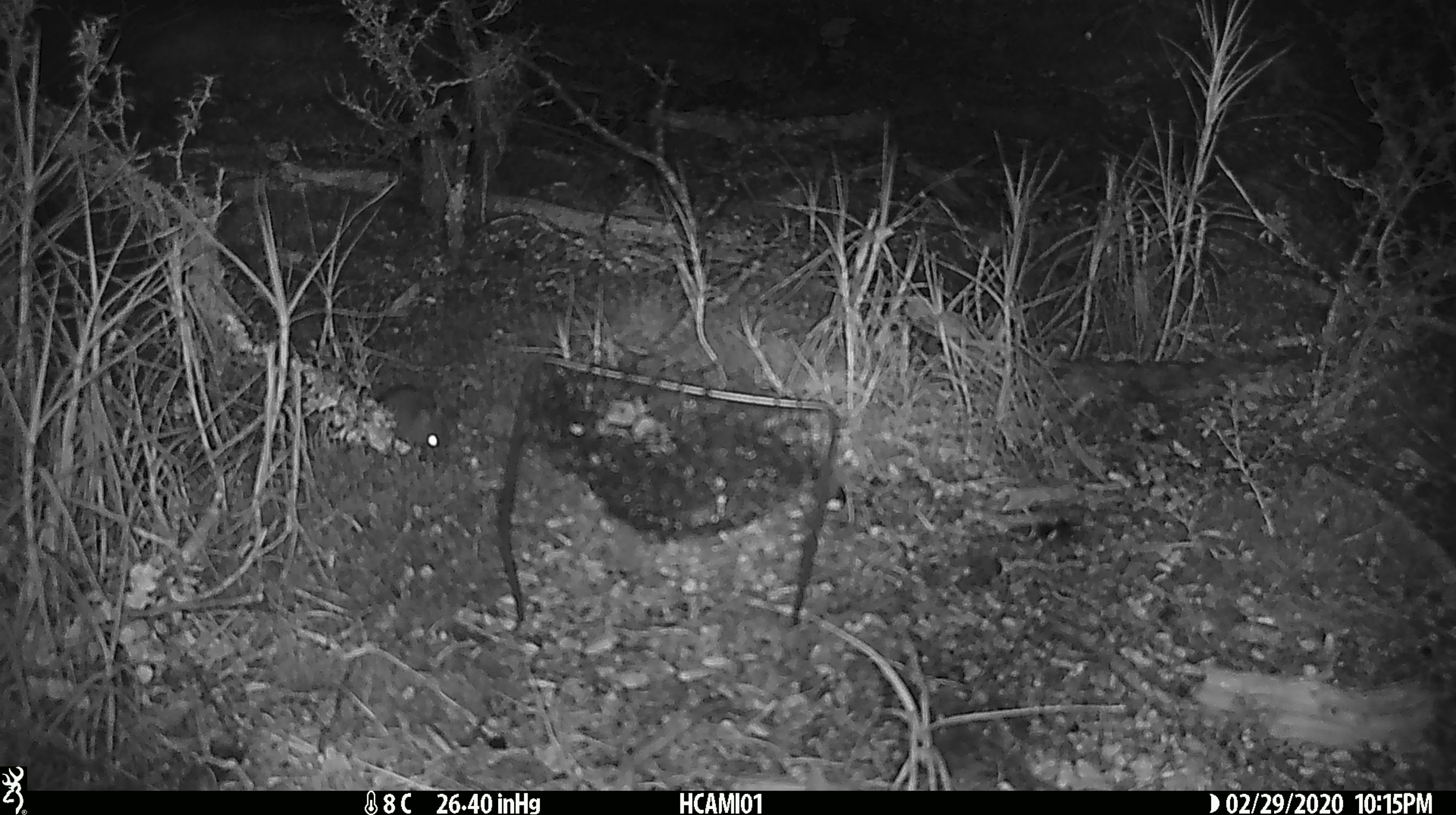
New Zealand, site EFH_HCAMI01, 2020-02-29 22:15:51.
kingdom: Animalia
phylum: Chordata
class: Mammalia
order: Rodentia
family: Muridae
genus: Mus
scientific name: Mus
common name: mouse